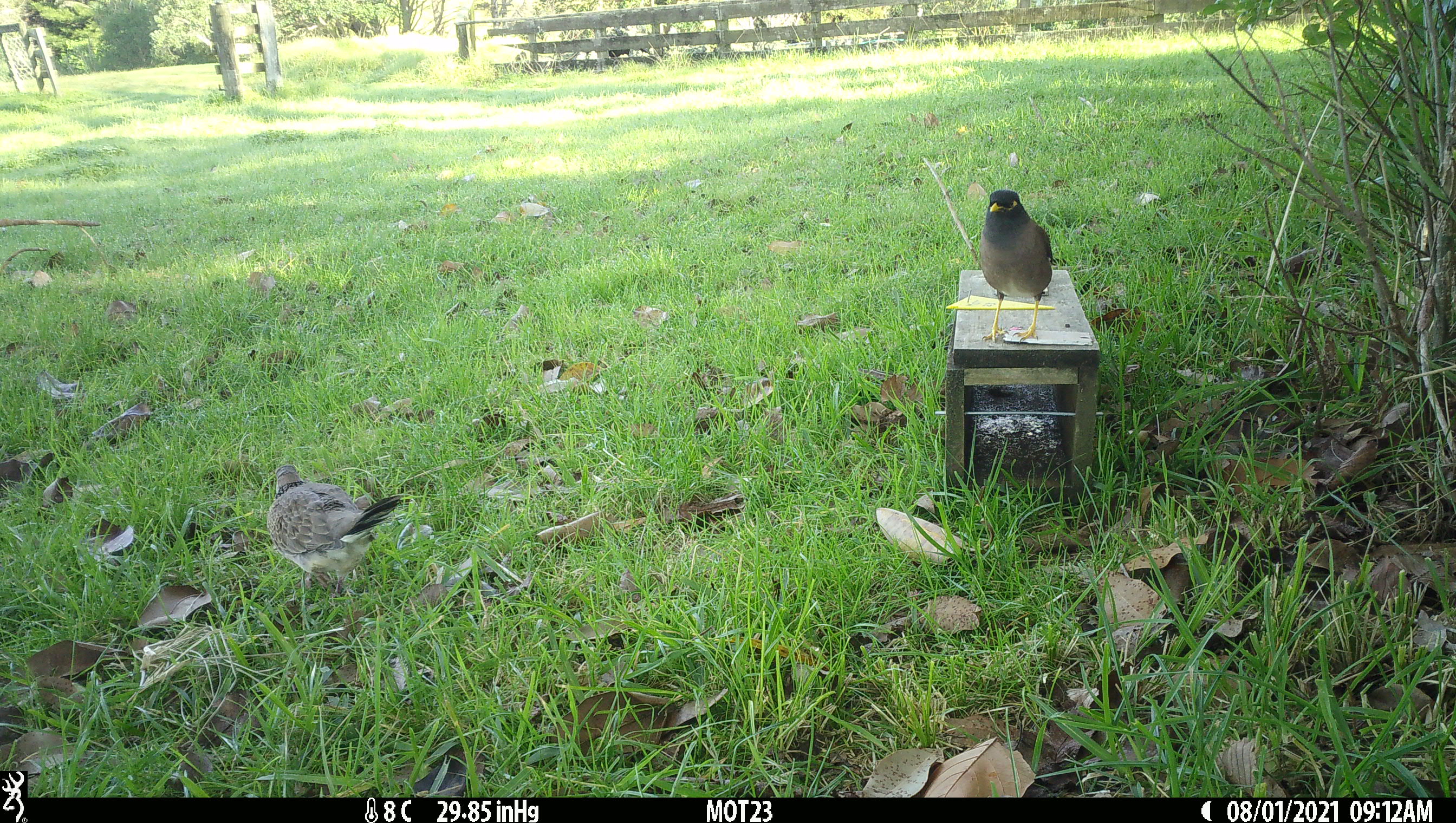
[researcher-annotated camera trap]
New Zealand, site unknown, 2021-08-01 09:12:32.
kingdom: Animalia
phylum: Chordata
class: Aves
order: Passeriformes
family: Sturnidae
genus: Acridotheres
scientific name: Acridotheres tristis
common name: common myna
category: myna